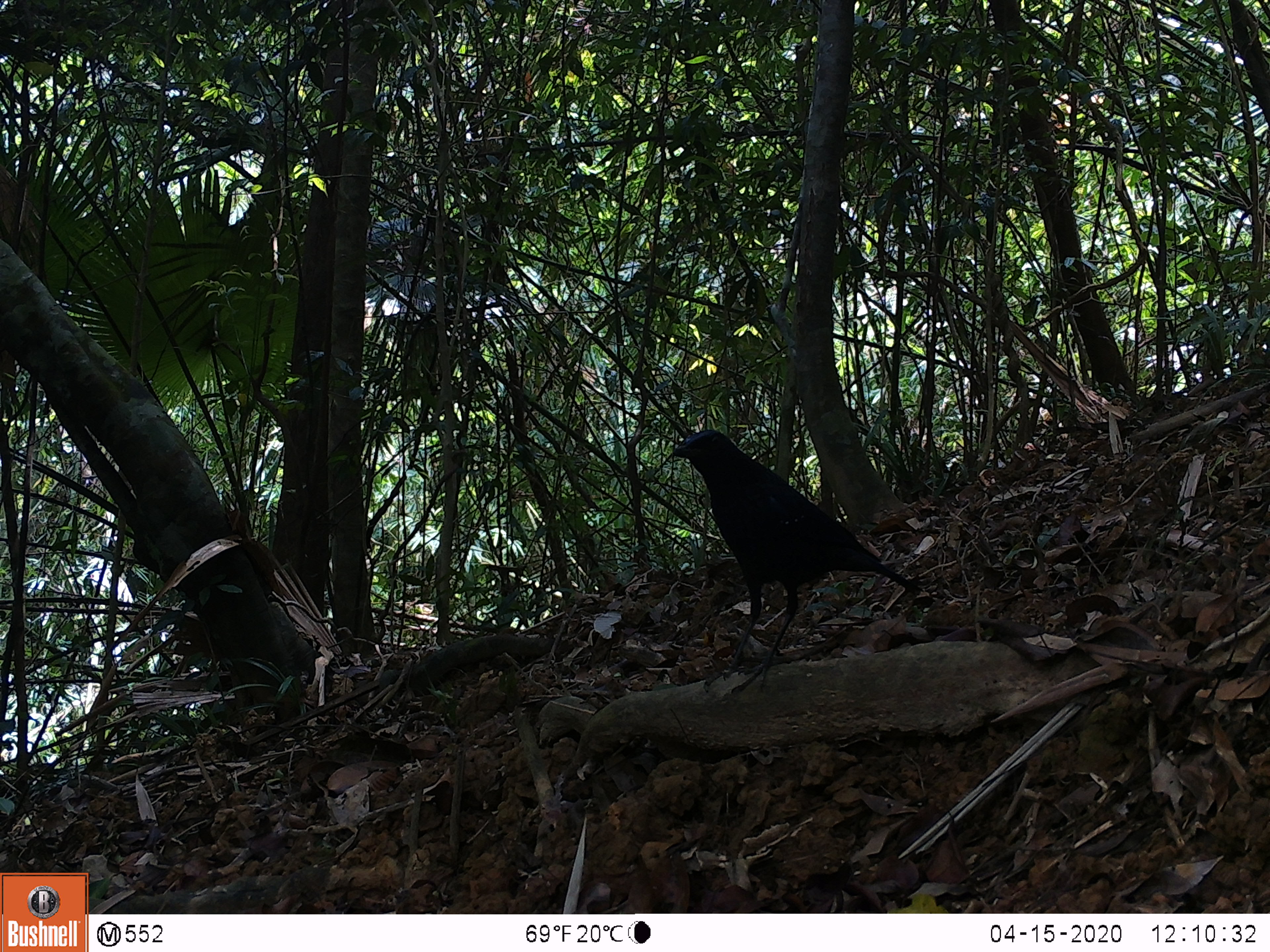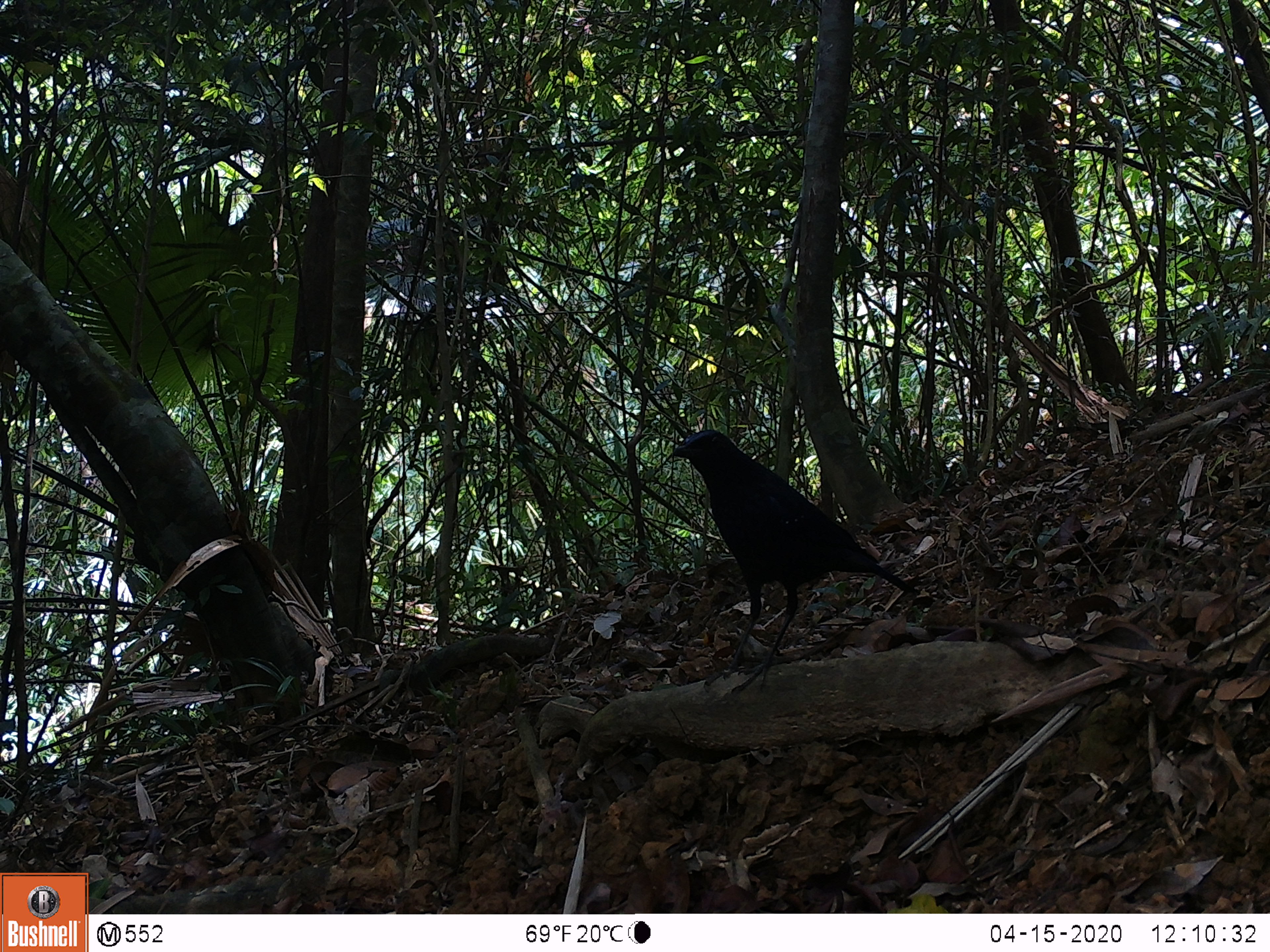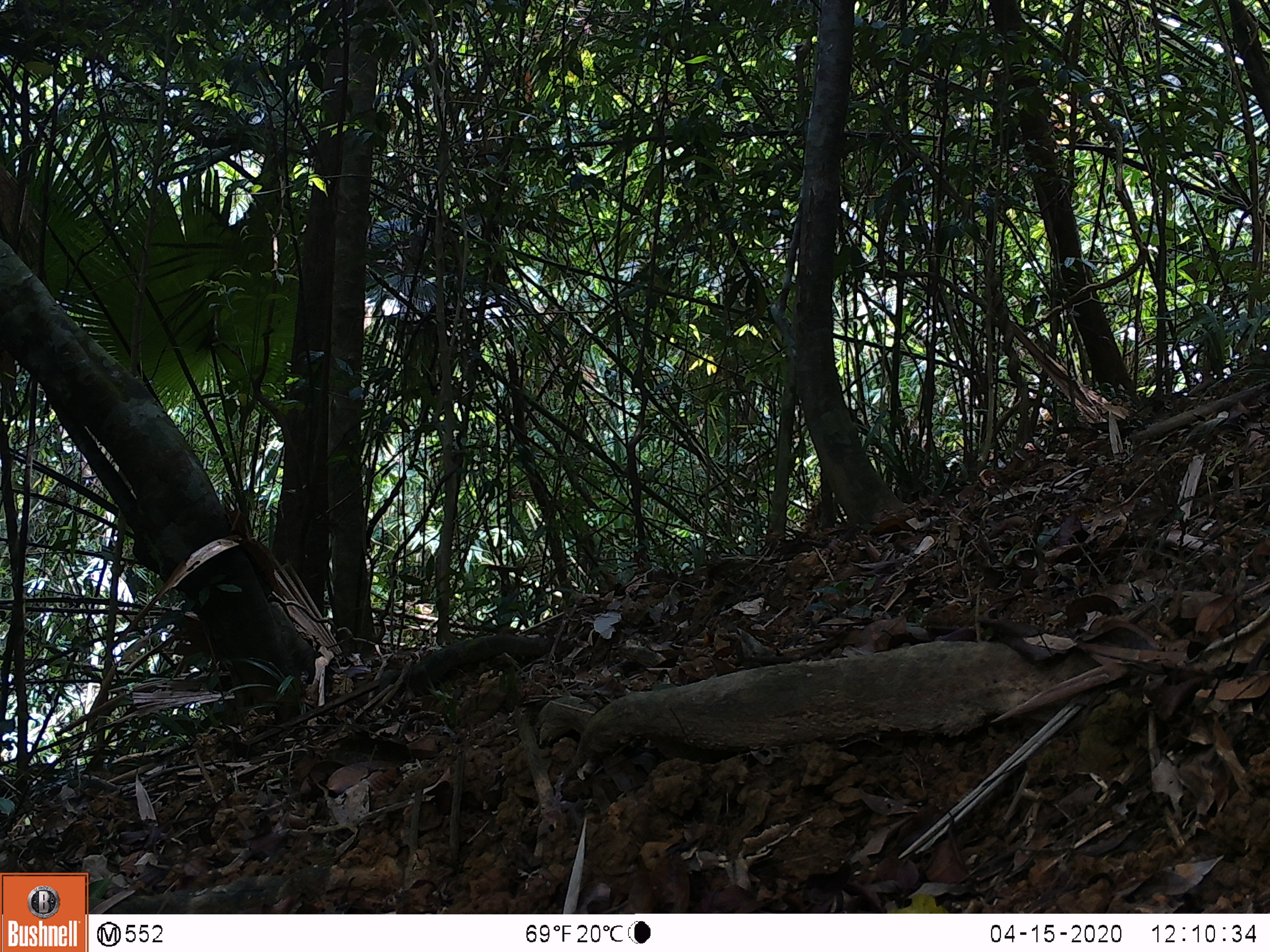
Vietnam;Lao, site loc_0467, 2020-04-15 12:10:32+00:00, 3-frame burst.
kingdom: Animalia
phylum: Chordata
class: Aves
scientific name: Aves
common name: bird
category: unidentified bird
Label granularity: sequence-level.